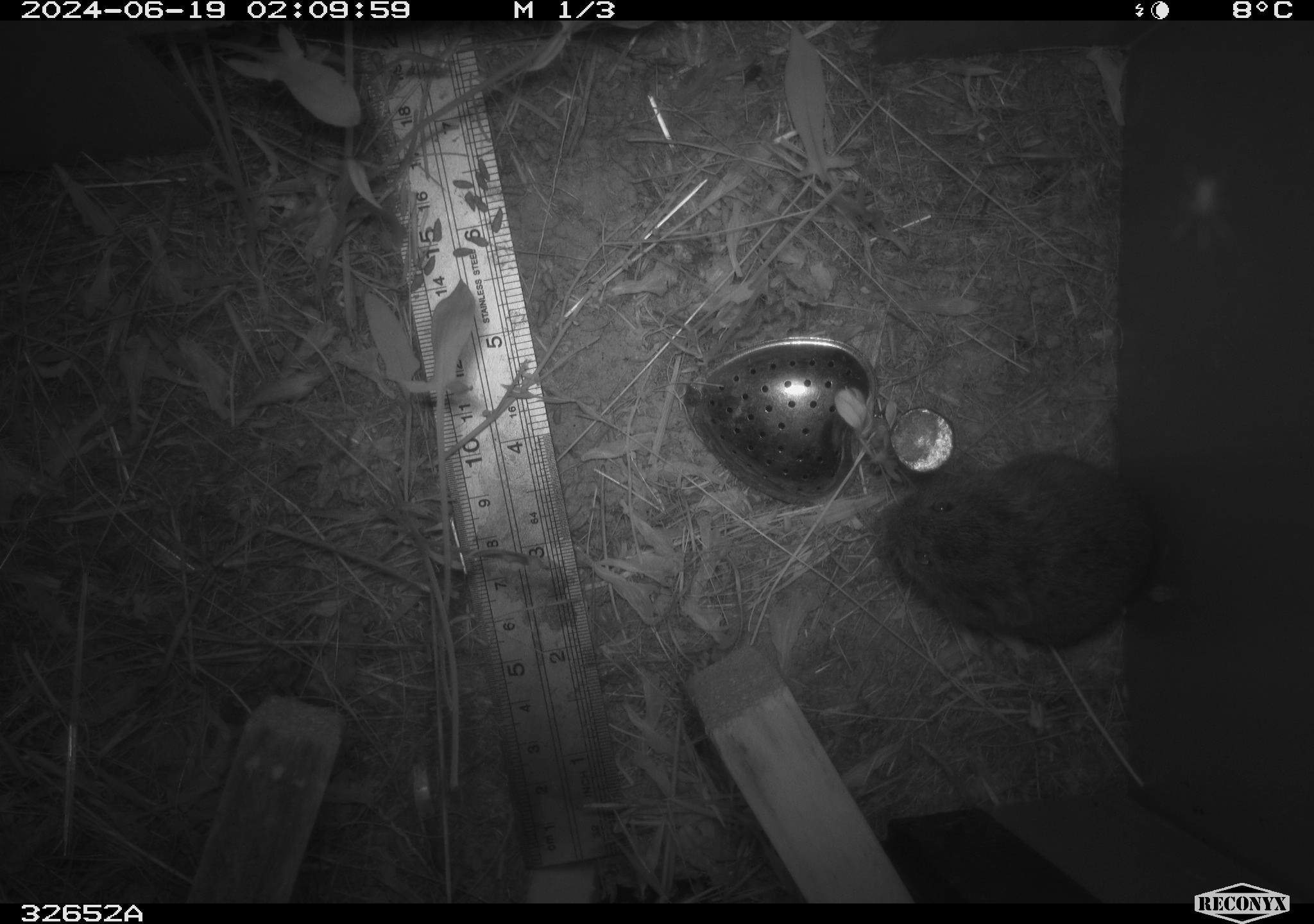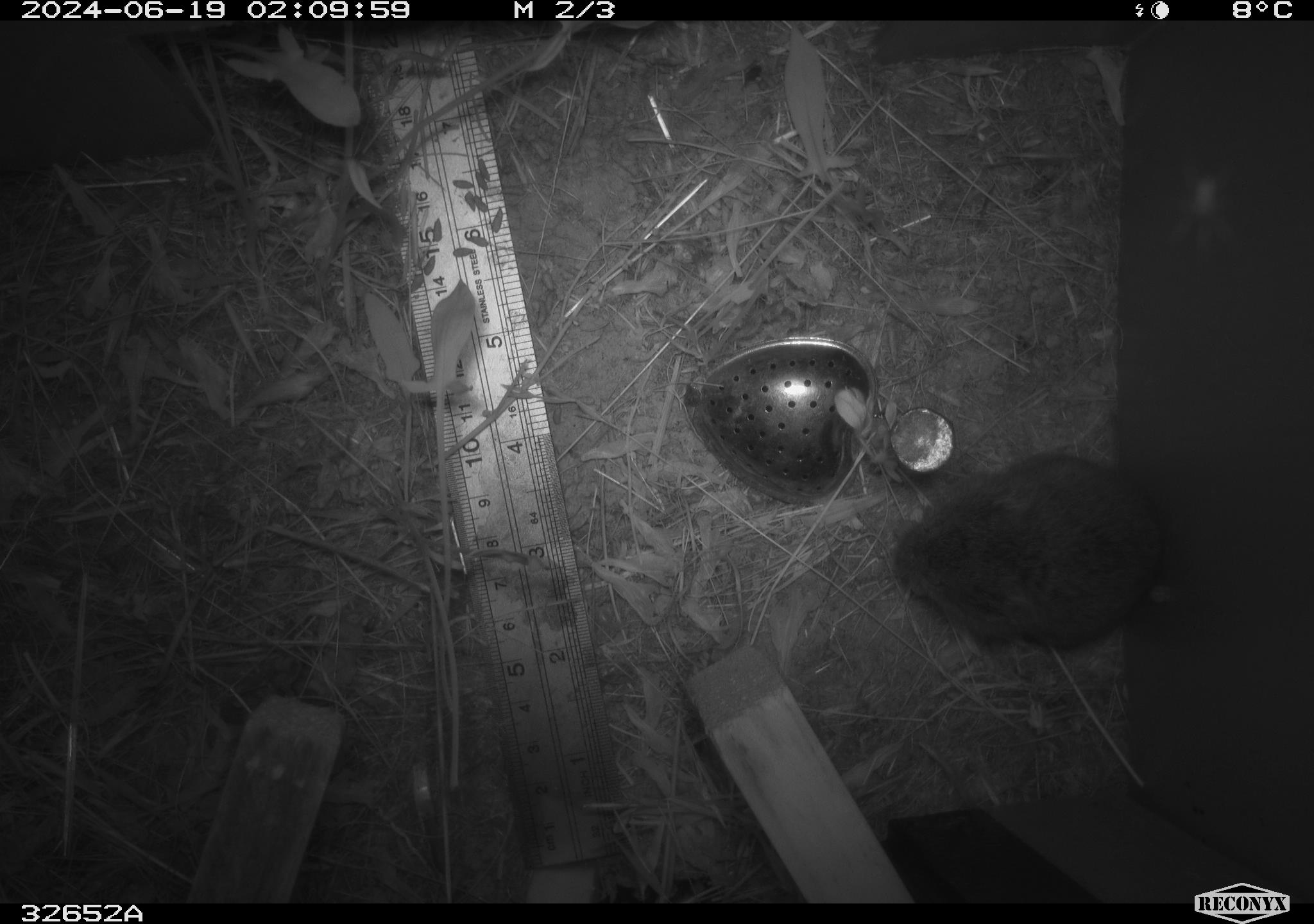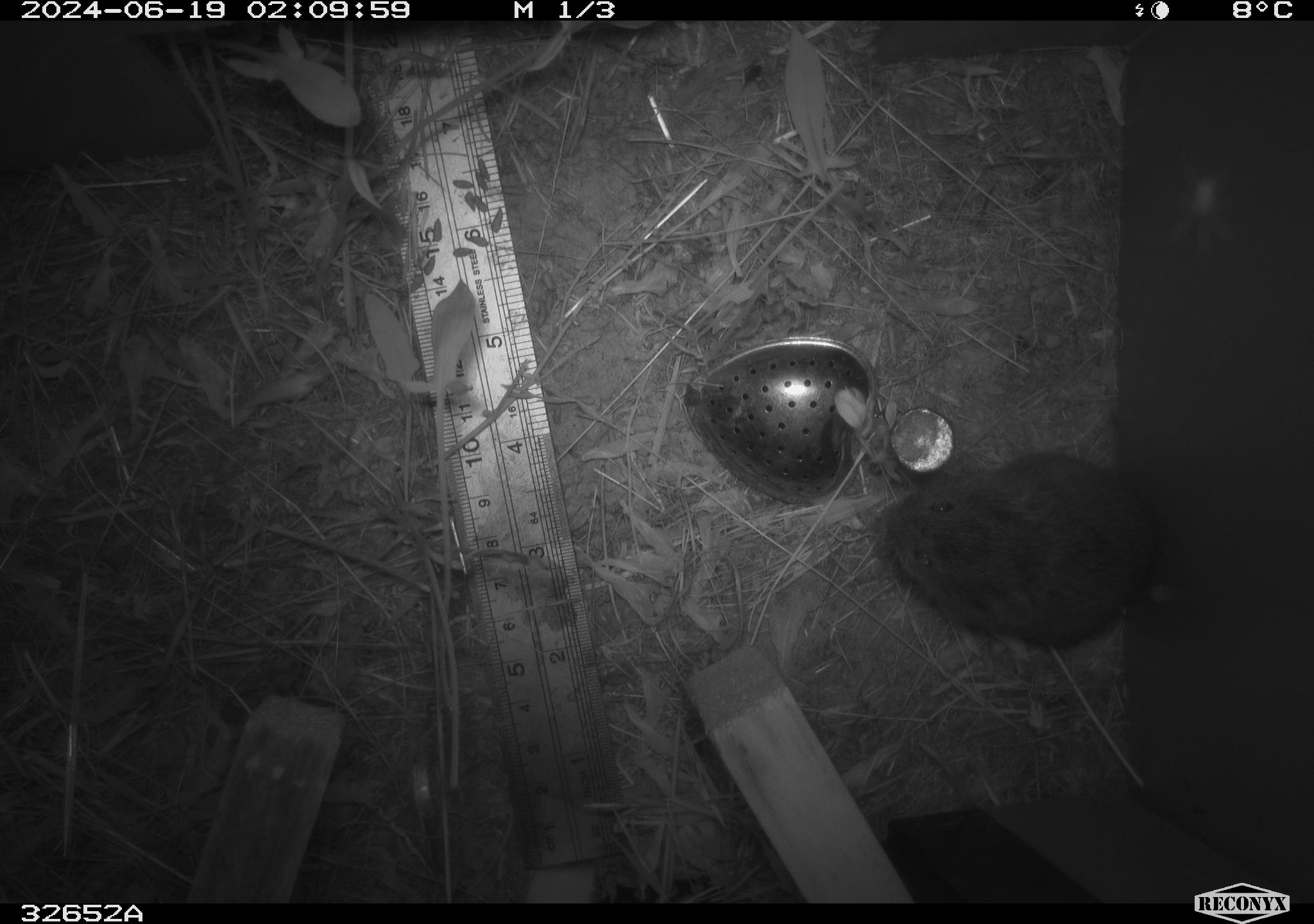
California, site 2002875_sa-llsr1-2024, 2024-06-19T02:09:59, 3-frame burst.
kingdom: Animalia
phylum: Chordata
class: Mammalia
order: Rodentia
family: Cricetidae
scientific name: Arvicolinae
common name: voles, lemmings, and muskrats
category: arvicolinae subfamily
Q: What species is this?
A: Arvicolinae subfamily (voles, lemmings, and muskrats) (Arvicolinae).